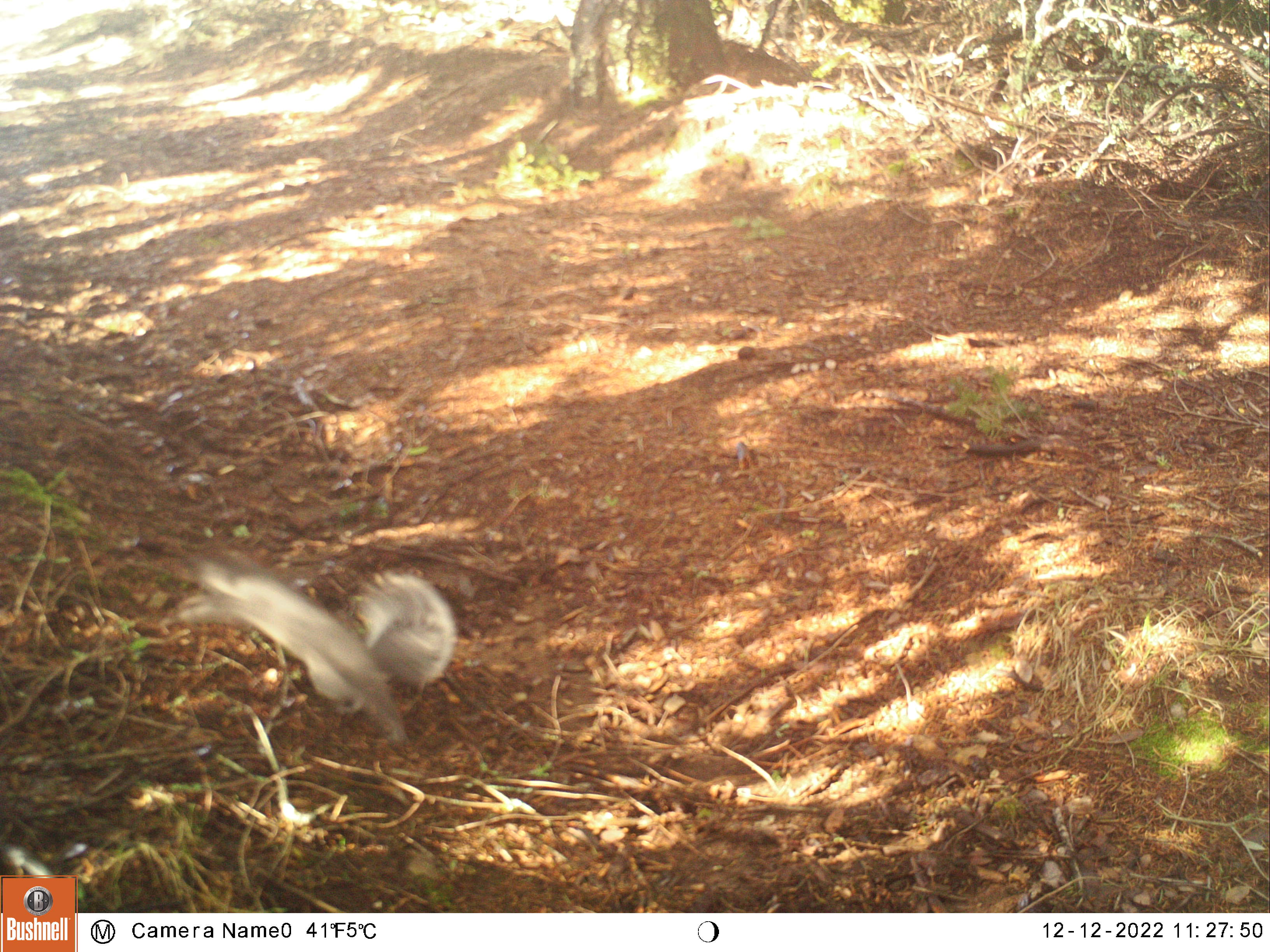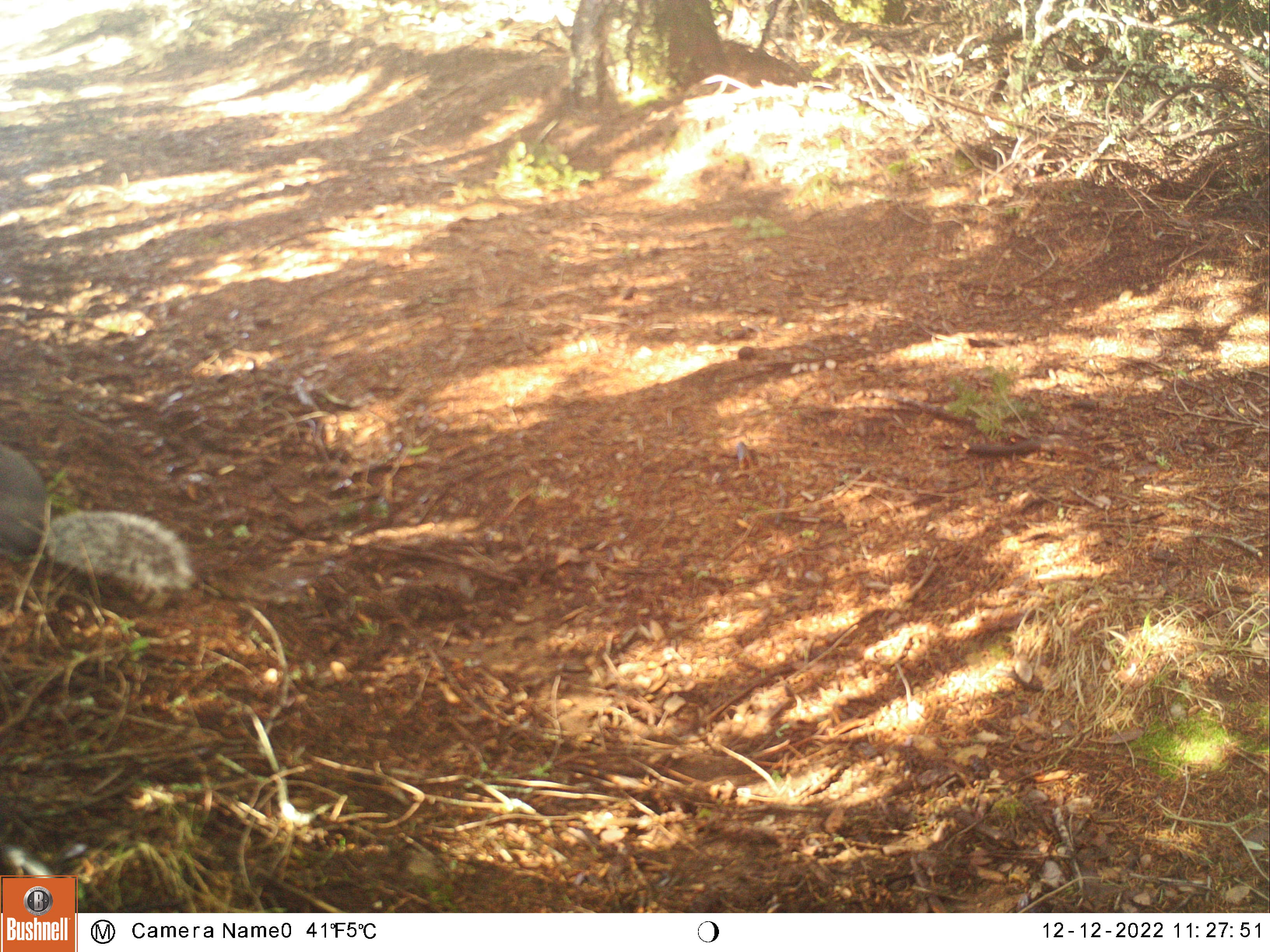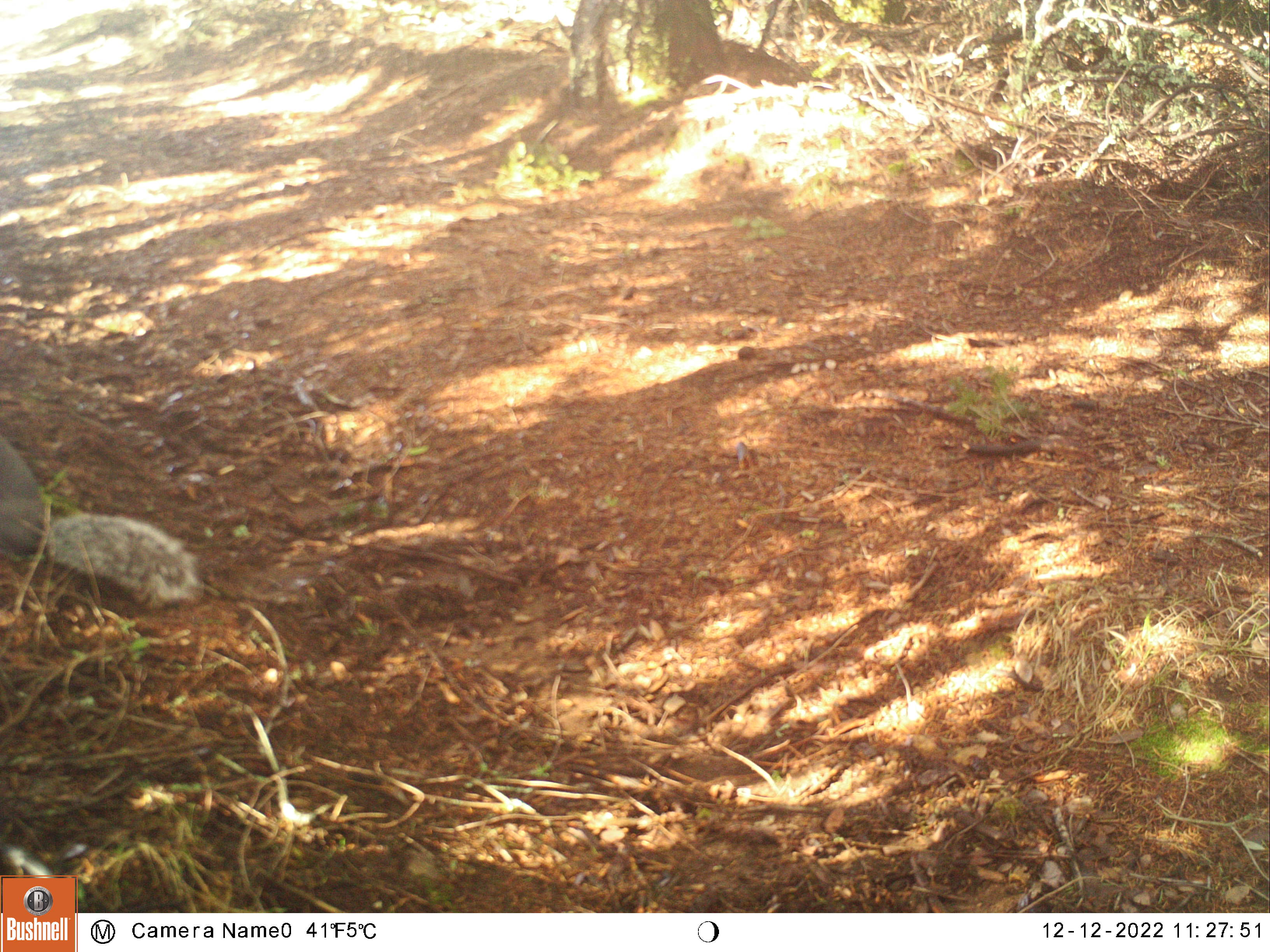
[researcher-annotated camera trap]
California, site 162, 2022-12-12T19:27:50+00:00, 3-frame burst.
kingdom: Animalia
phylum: Chordata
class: Mammalia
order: Rodentia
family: Sciuridae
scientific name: Sciuridae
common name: squirrel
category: unknown squirrel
Unknown squirrel (squirrel) (Sciuridae).